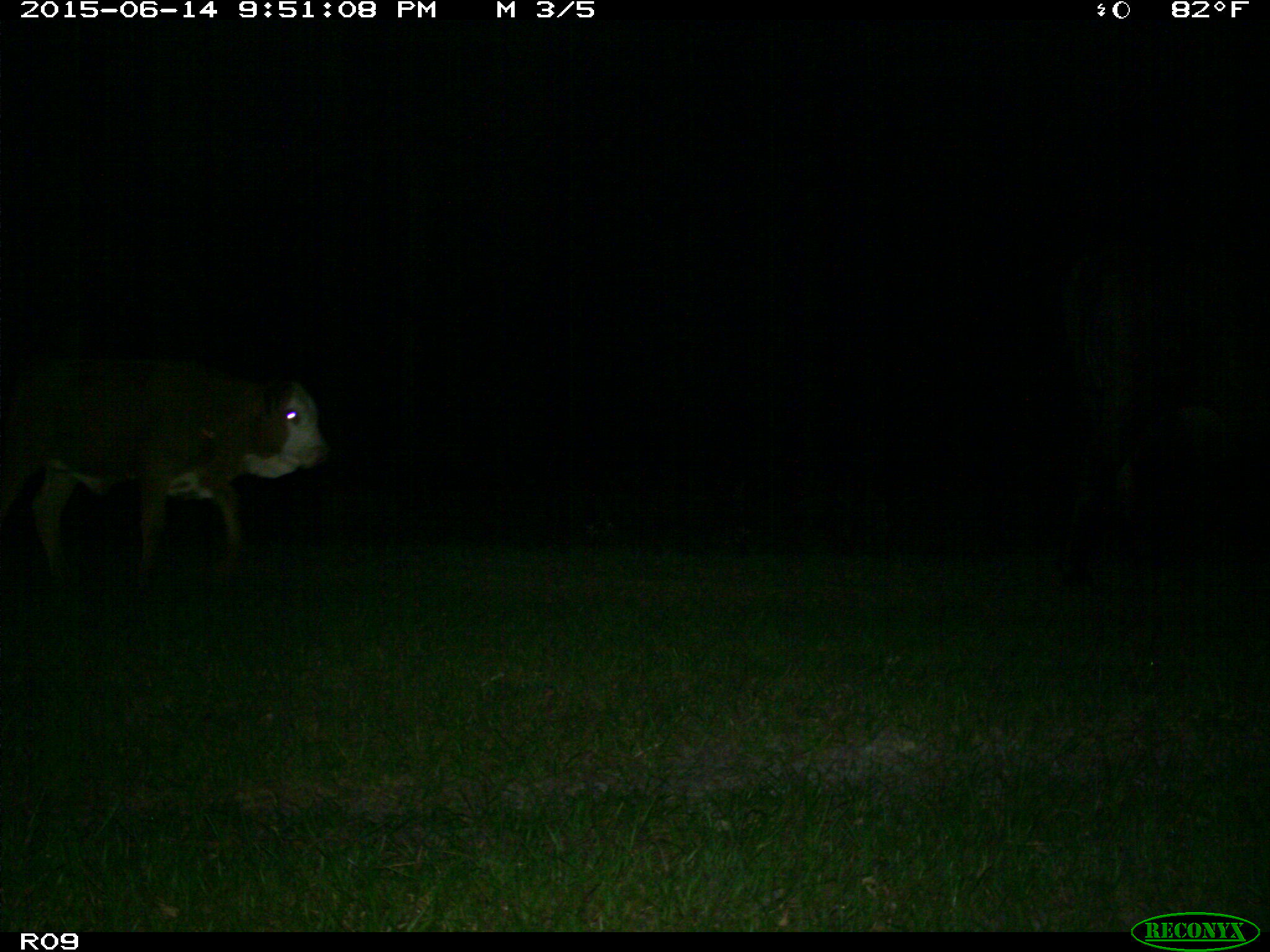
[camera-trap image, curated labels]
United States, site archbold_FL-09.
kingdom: Animalia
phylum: Chordata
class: Mammalia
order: Artiodactyla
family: Bovidae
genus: Bos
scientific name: Bos taurus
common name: domestic cow